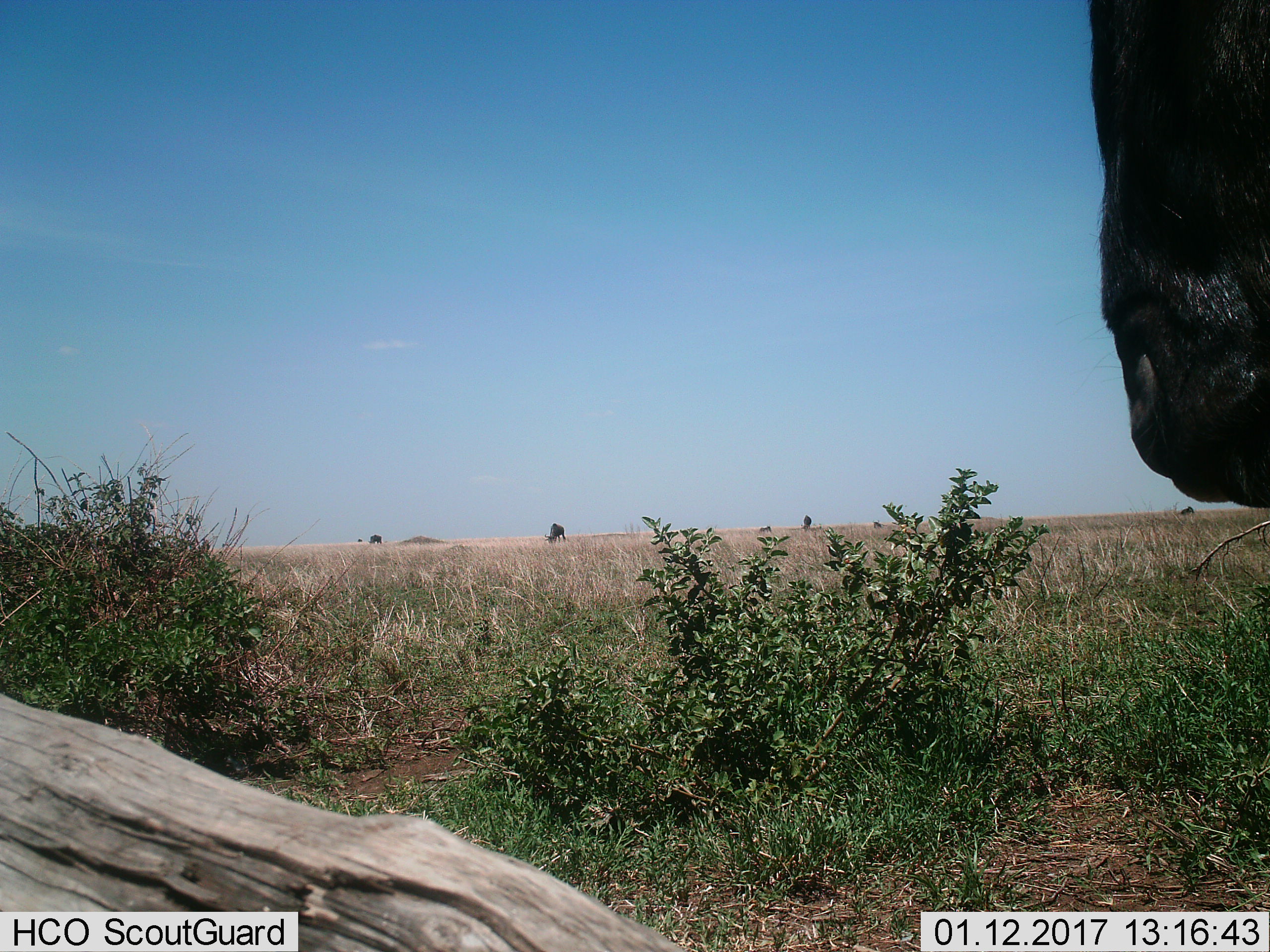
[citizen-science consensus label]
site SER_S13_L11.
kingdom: Animalia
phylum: Chordata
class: Mammalia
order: Artiodactyla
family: Bovidae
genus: Connochaetes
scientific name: Connochaetes taurinus taurinus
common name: blue wildebeest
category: wildebeestblue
Wildebeestblue (blue wildebeest) (Connochaetes taurinus taurinus), count 5. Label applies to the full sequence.